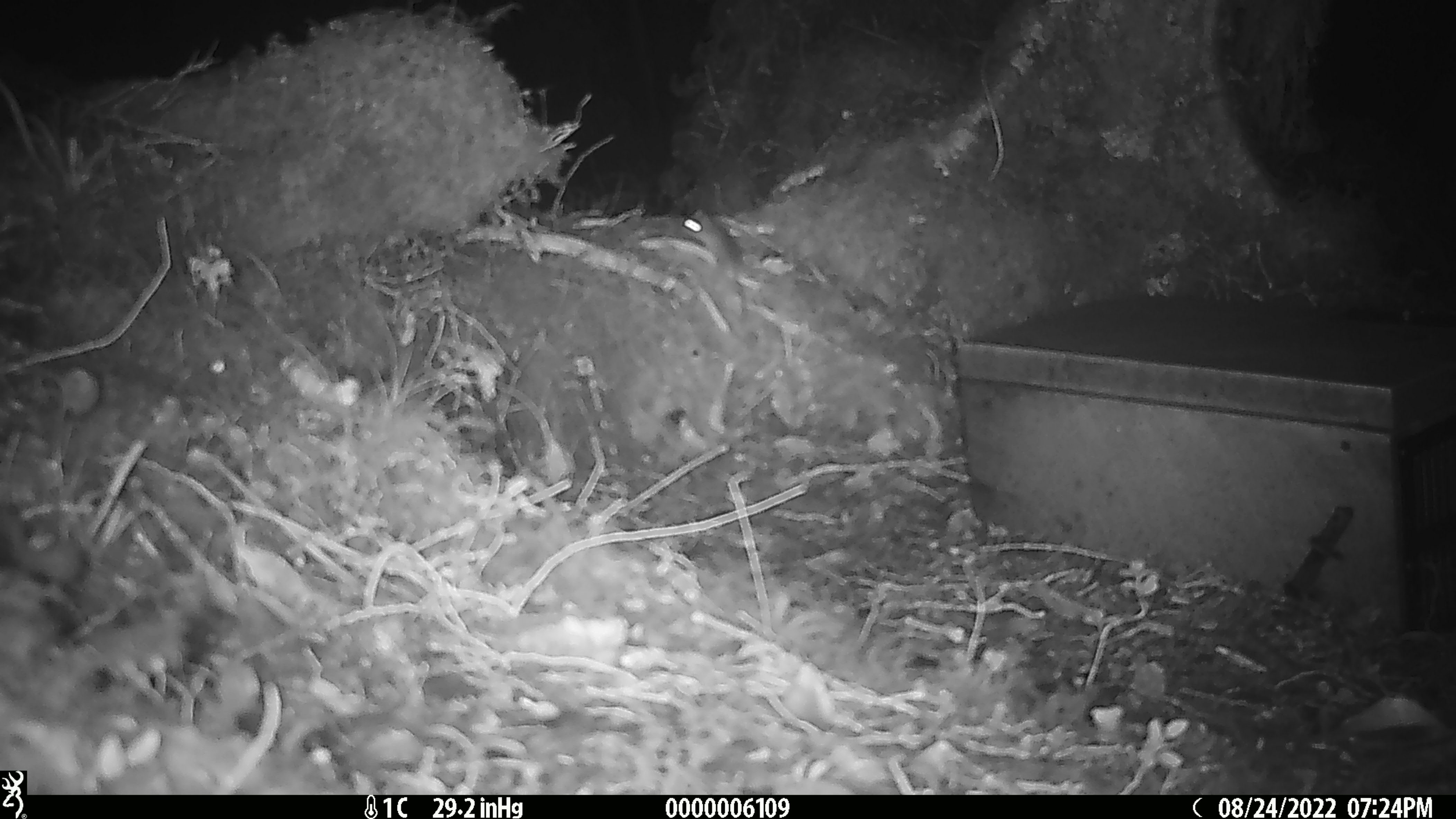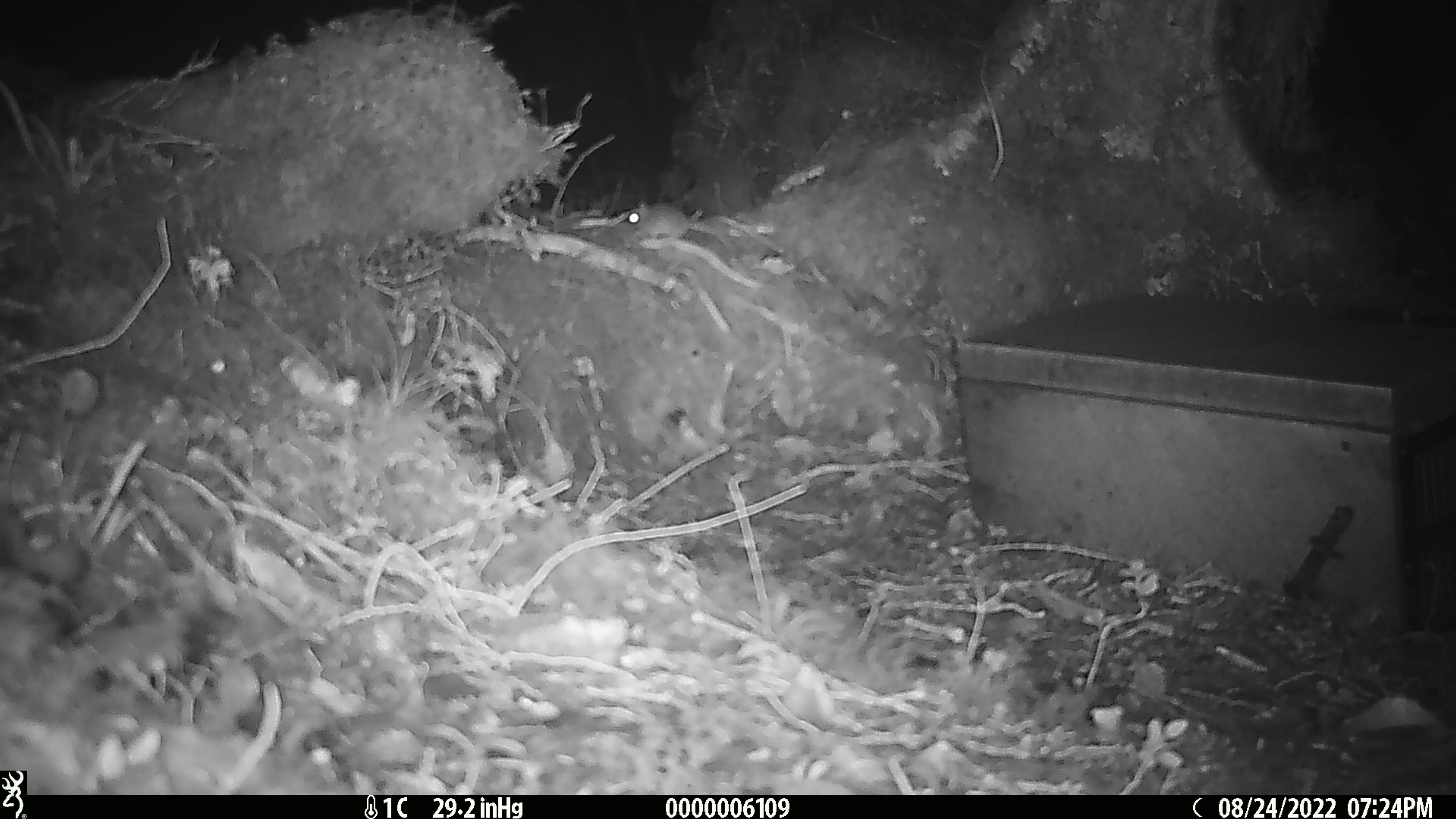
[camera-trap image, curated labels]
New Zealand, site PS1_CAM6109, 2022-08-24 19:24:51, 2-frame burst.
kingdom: Animalia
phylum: Chordata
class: Mammalia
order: Rodentia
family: Muridae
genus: Mus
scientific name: Mus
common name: mouse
Mouse (Mus).